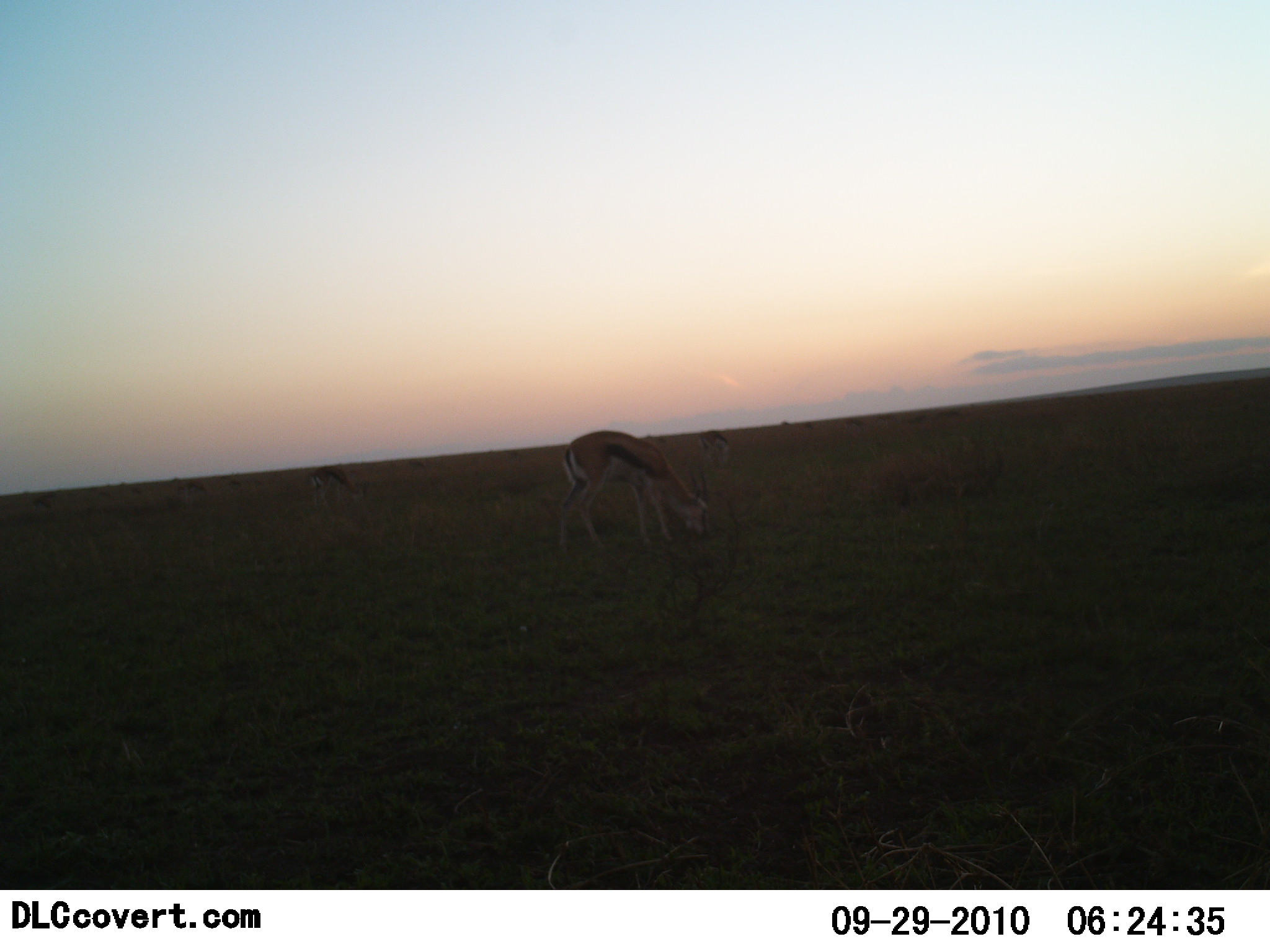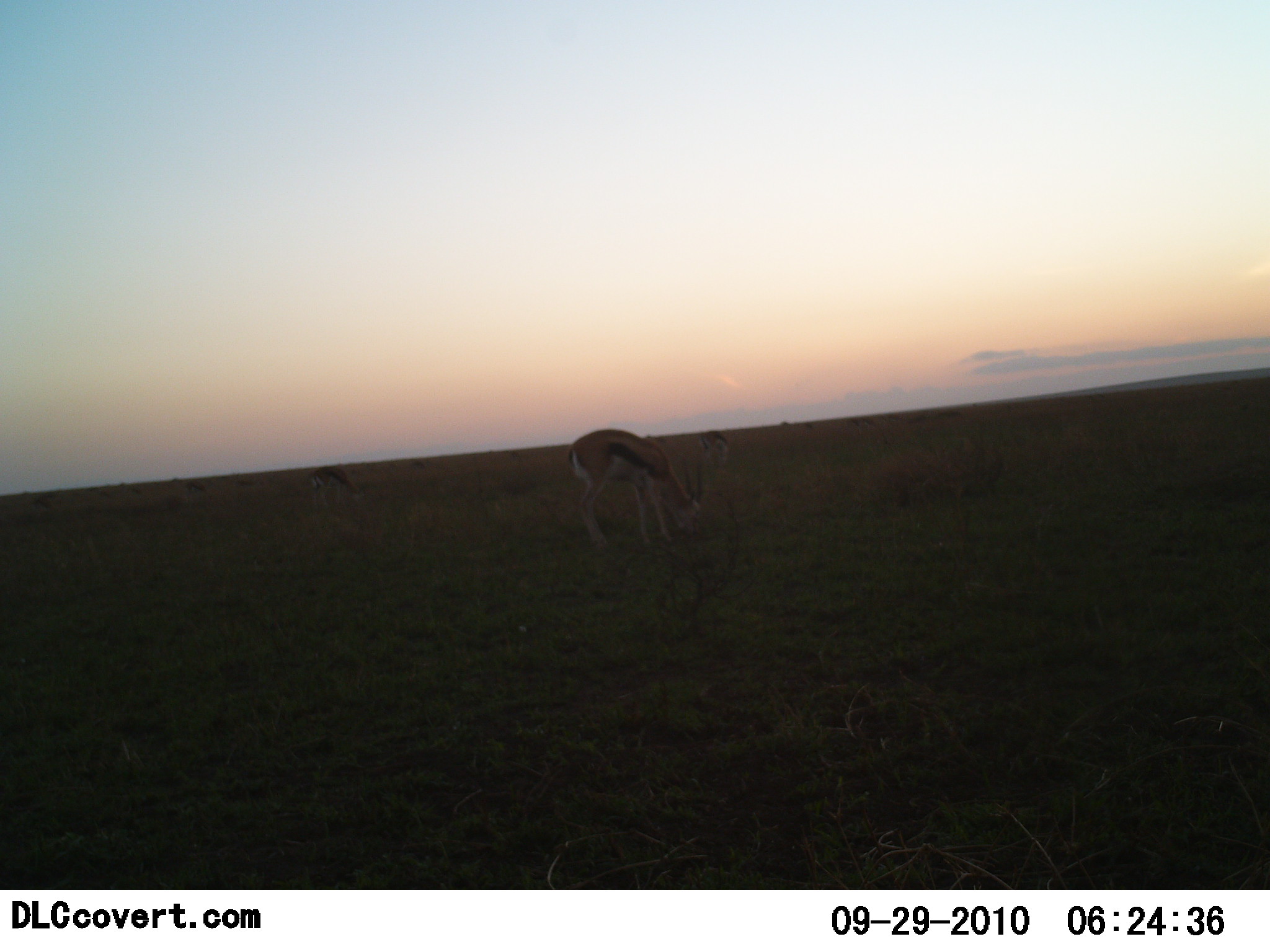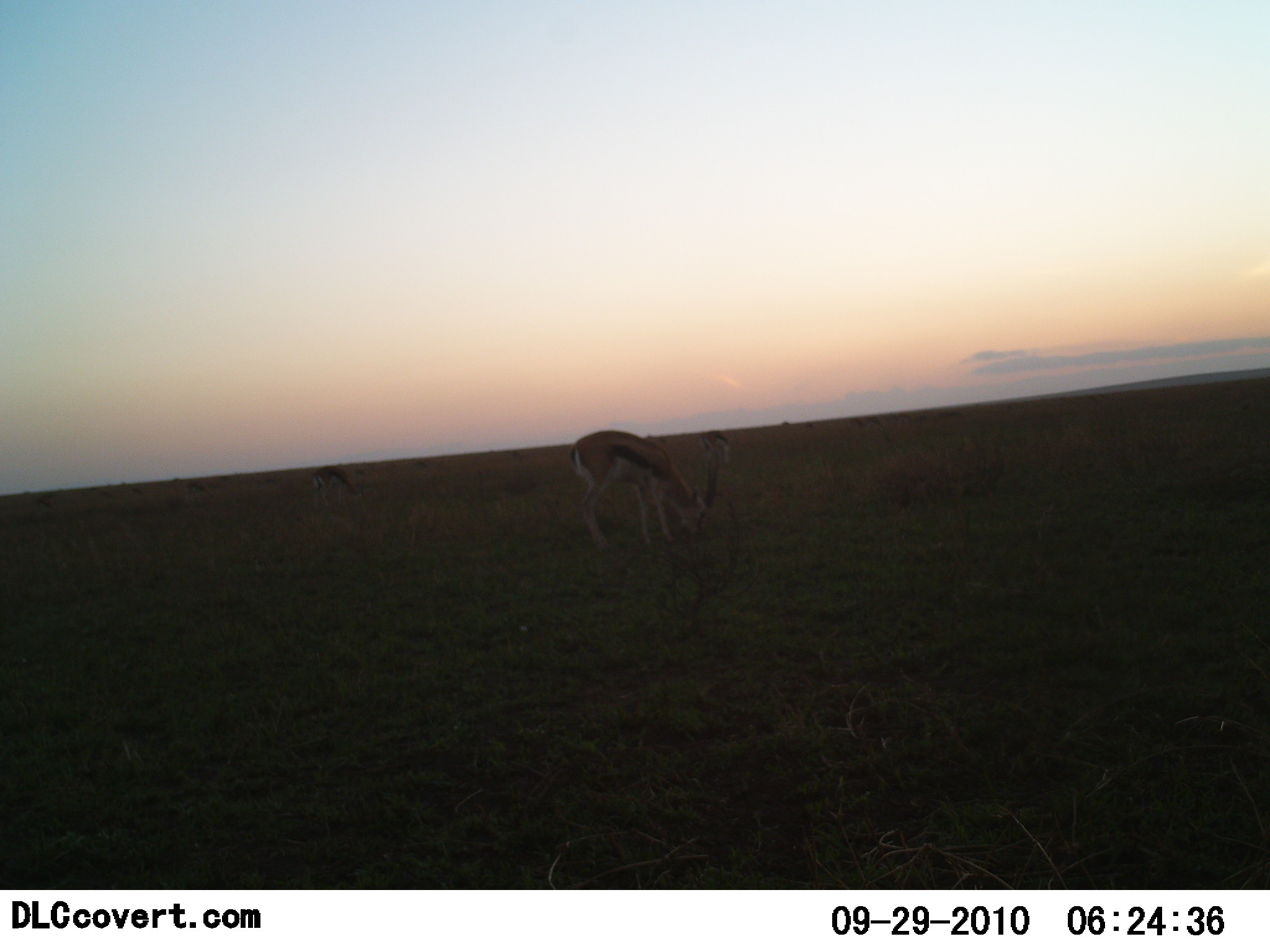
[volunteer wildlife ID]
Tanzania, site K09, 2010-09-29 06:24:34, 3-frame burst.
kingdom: Animalia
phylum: Chordata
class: Mammalia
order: Artiodactyla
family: Bovidae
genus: Eudorcas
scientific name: Eudorcas thomsonii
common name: thomson's gazelle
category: gazellethomsons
Gazellethomsons (thomson's gazelle) (Eudorcas thomsonii), count 3. Behavior (volunteer vote fractions): standing 19%, resting 0%, moving 6%, interacting 0%. Young present (vote fraction): 0%. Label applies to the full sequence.